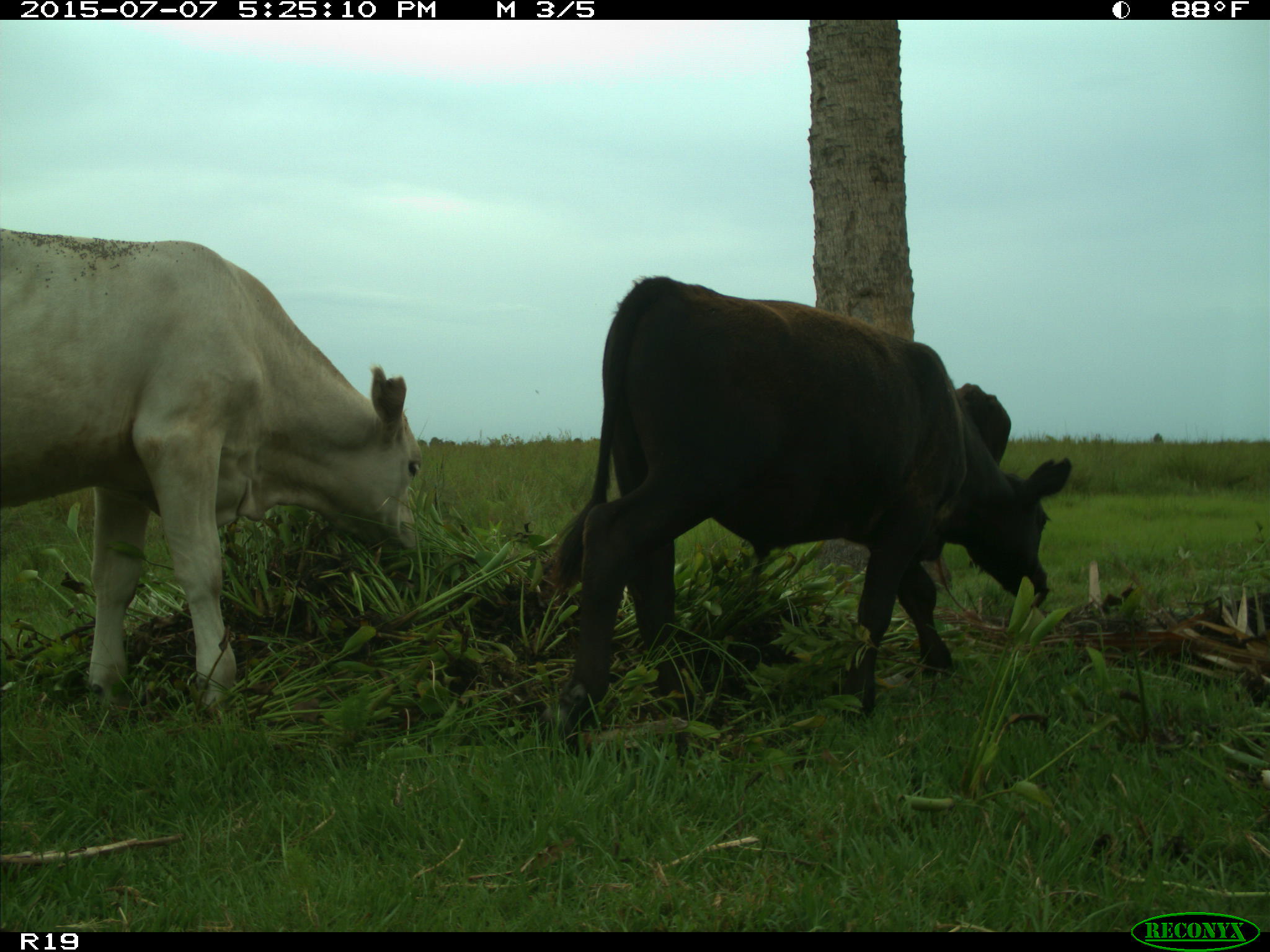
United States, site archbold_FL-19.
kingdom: Animalia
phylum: Chordata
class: Mammalia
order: Artiodactyla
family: Bovidae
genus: Bos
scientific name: Bos taurus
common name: domestic cow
Bos taurus (domestic cow).